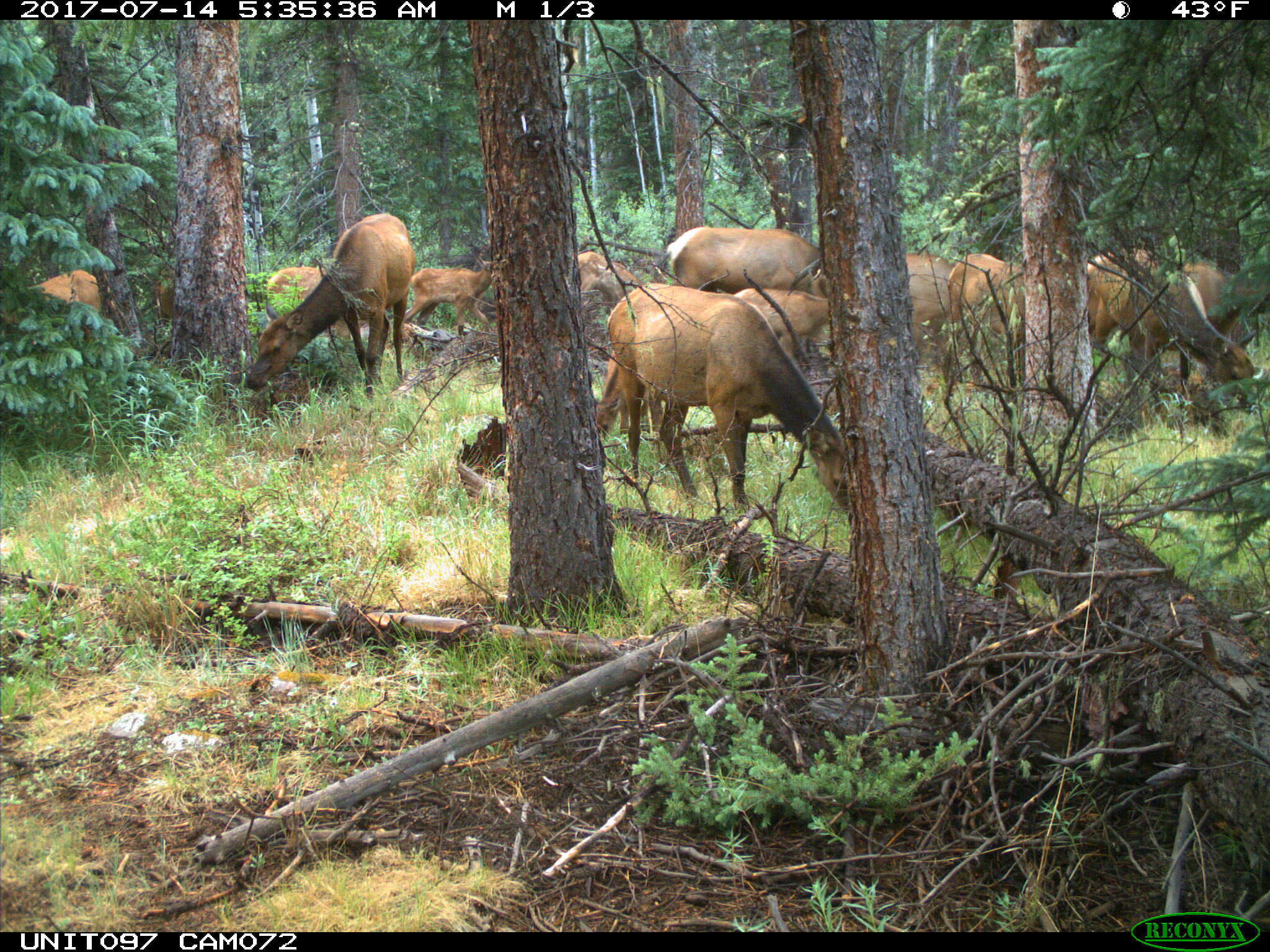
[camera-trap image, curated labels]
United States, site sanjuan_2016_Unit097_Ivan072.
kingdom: Animalia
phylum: Chordata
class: Mammalia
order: Artiodactyla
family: Cervidae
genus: Cervus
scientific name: Cervus elaphus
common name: red deer